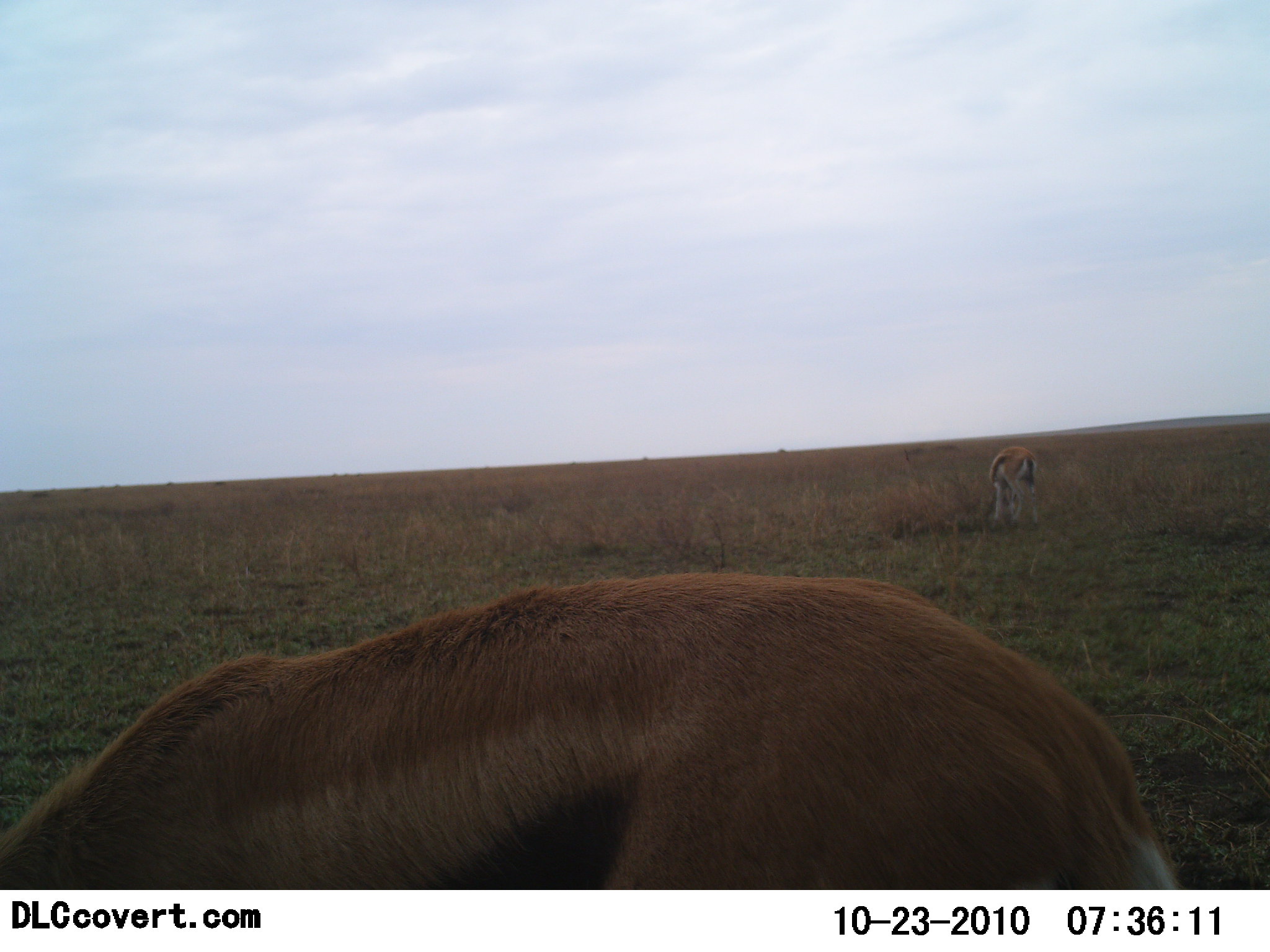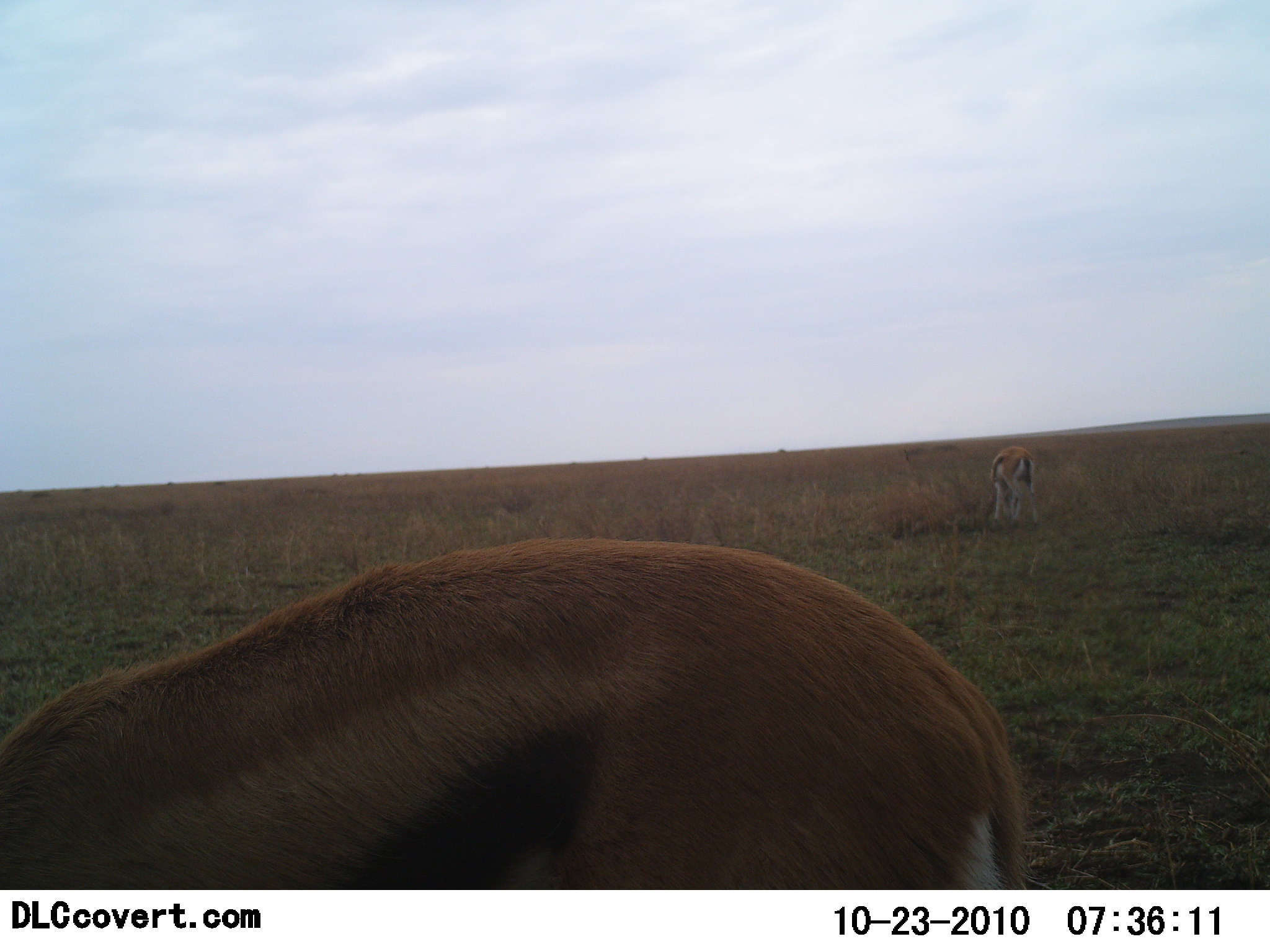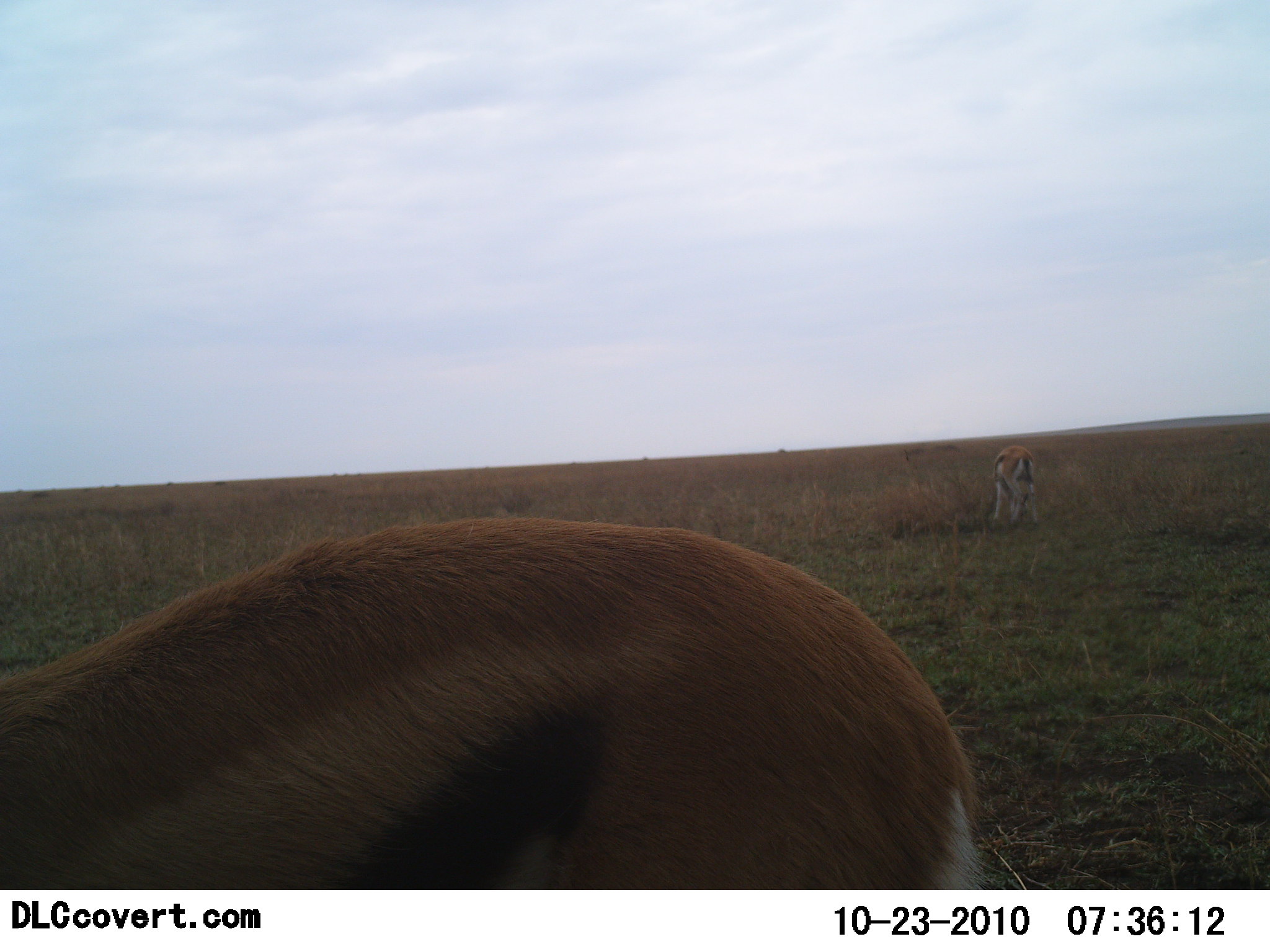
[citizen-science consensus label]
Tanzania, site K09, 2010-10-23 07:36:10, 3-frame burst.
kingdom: Animalia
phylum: Chordata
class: Mammalia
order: Artiodactyla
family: Bovidae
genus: Eudorcas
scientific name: Eudorcas thomsonii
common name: thomson's gazelle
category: gazellethomsons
Gazellethomsons (thomson's gazelle) (Eudorcas thomsonii), count 2. Behavior (volunteer vote fractions): standing 38%, resting 0%, moving 15%, interacting 0%. Young present (vote fraction): 0%. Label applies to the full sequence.